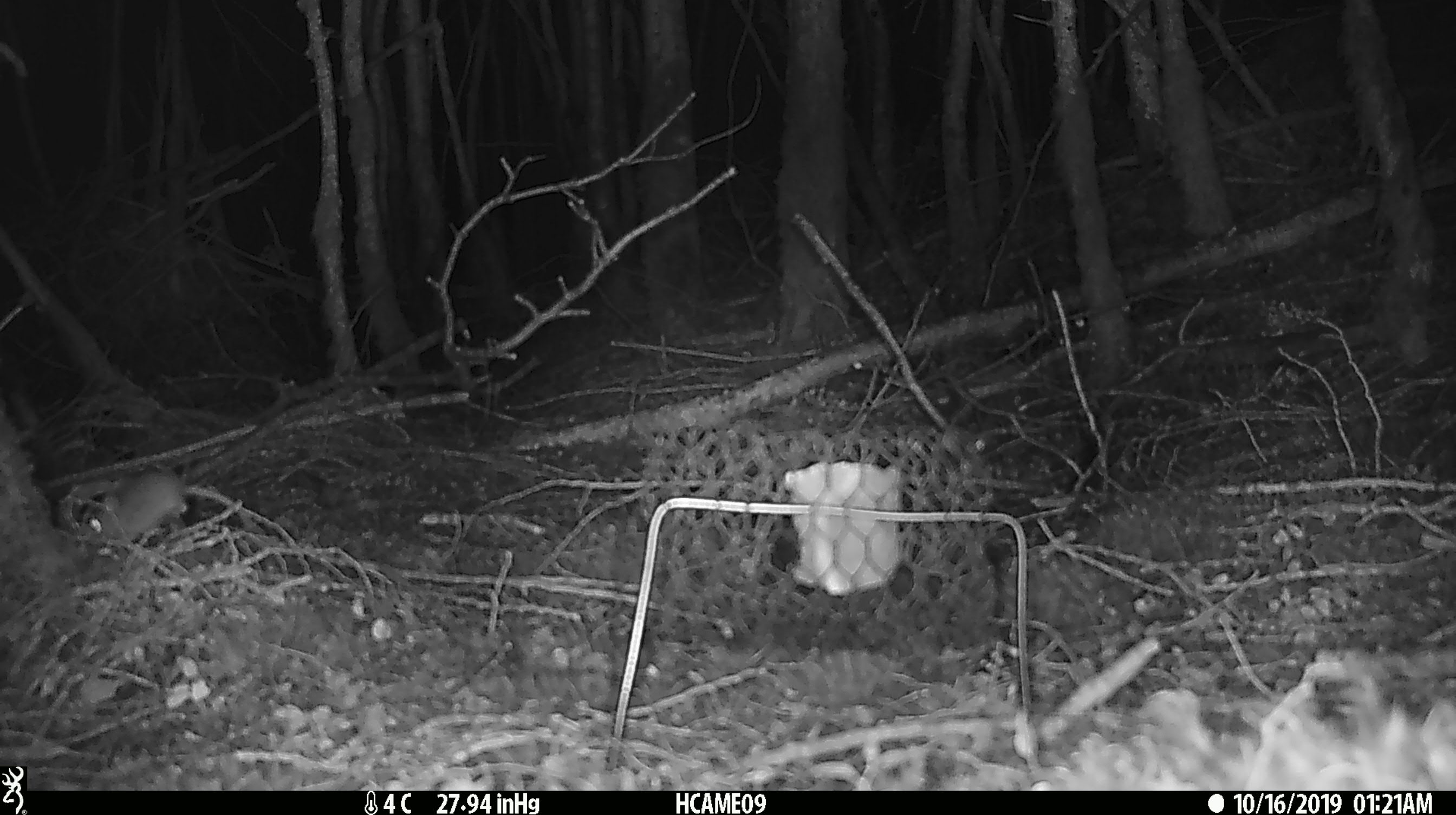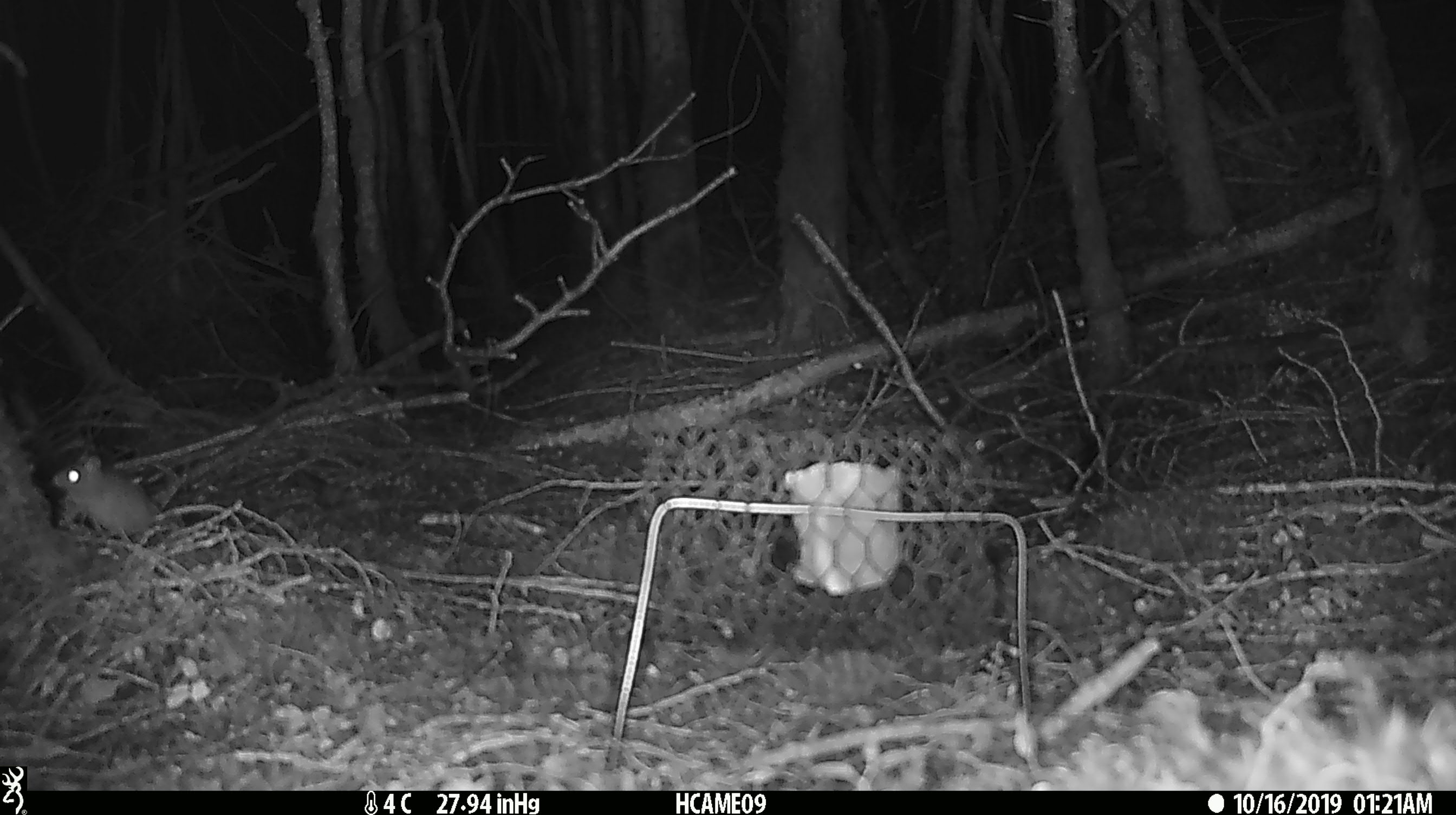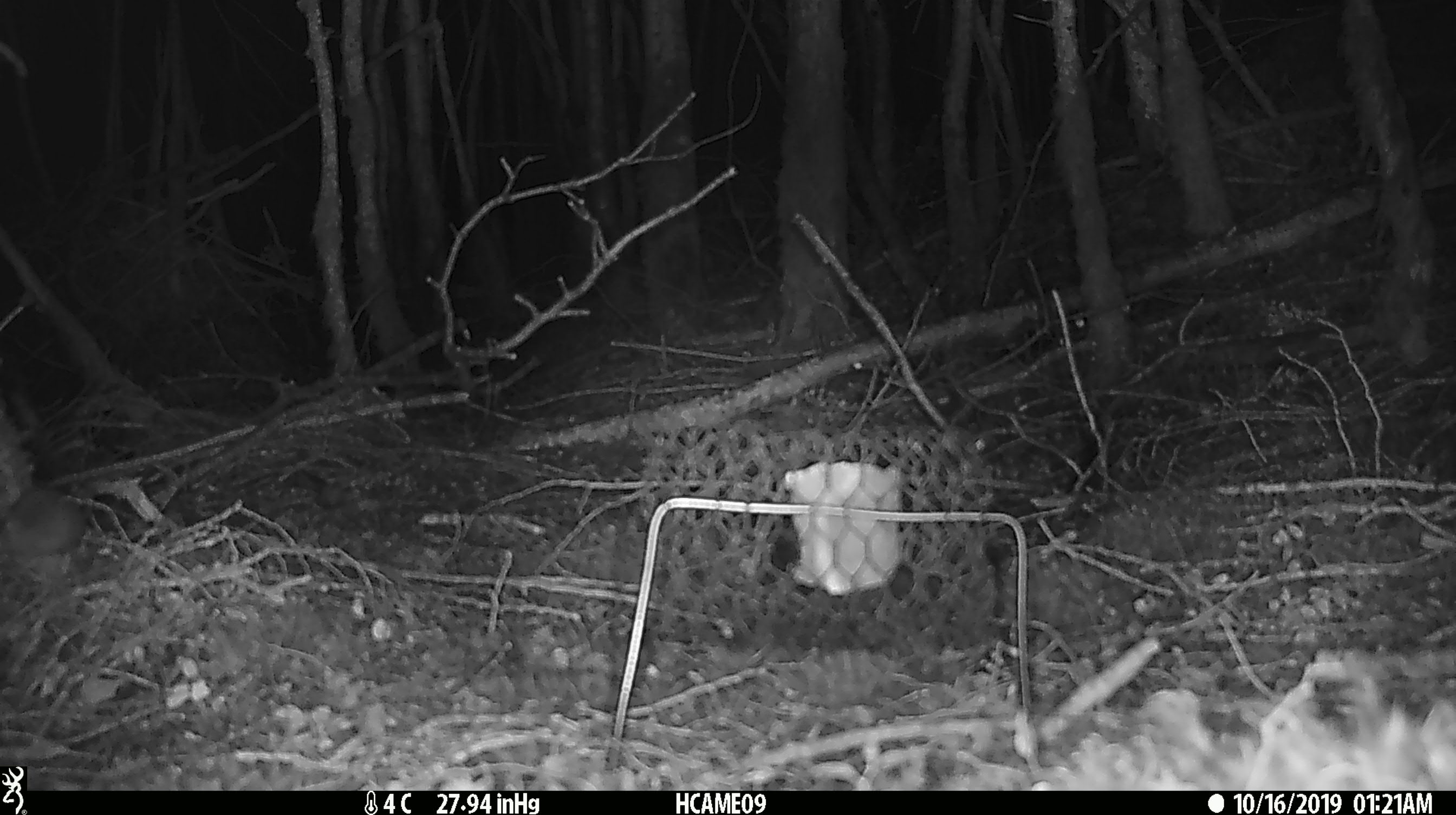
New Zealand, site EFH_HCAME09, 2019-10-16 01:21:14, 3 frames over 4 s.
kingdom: Animalia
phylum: Chordata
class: Mammalia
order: Rodentia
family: Muridae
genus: Mus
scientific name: Mus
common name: mouse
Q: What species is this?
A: Mouse (Mus).